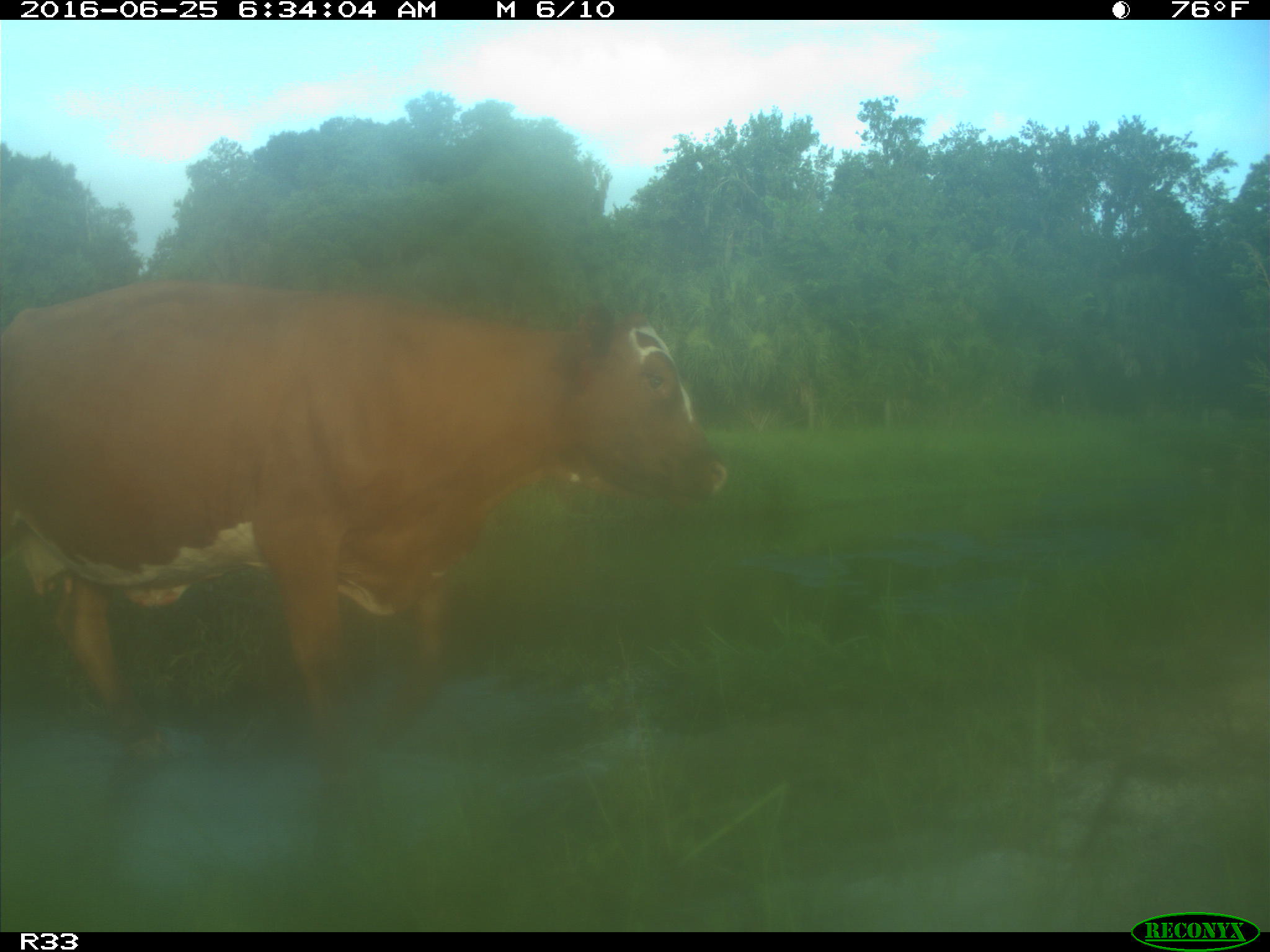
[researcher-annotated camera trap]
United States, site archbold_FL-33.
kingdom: Animalia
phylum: Chordata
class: Mammalia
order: Artiodactyla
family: Bovidae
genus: Bos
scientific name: Bos taurus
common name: domestic cow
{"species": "Bos taurus (domestic cow)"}